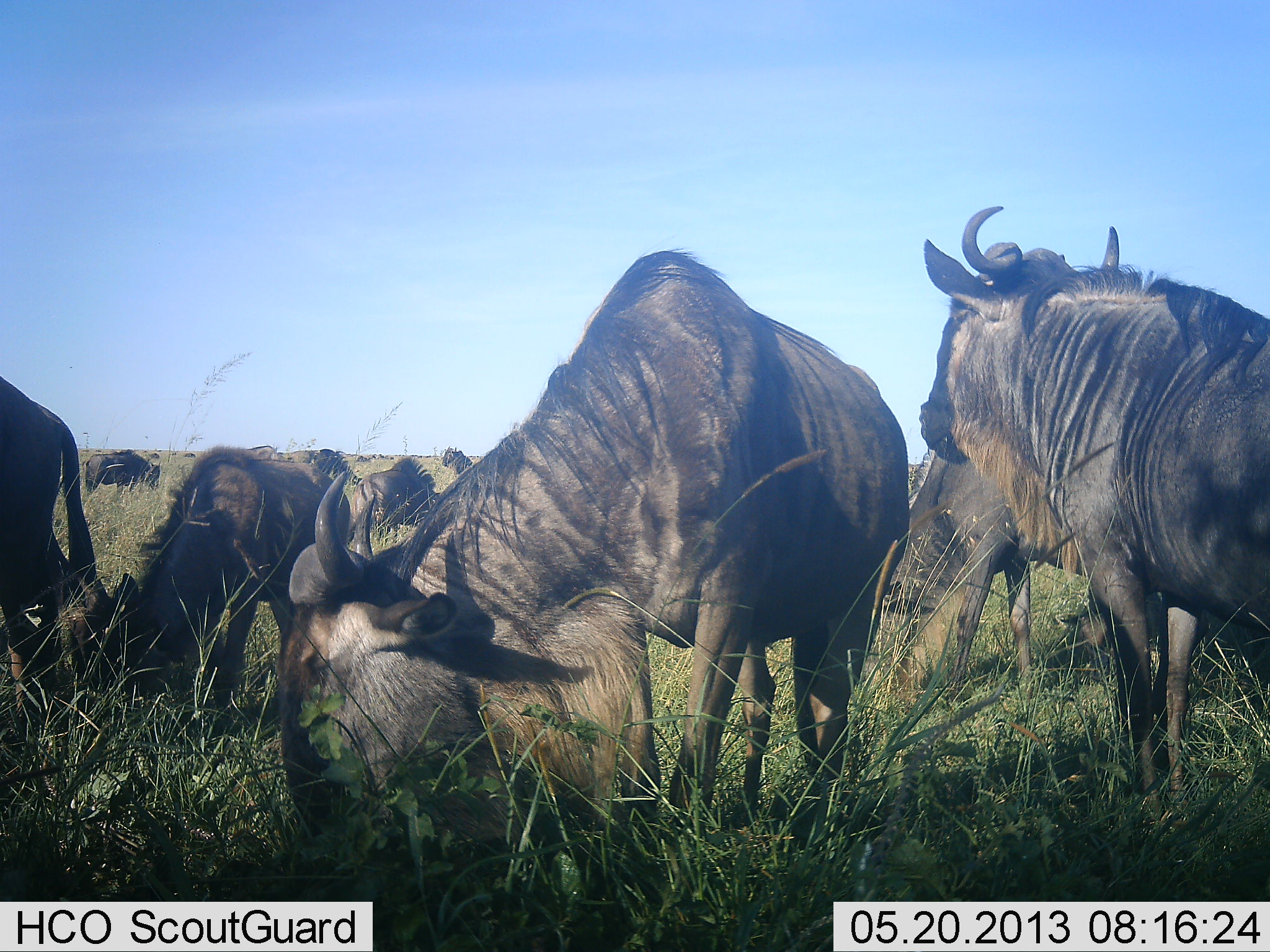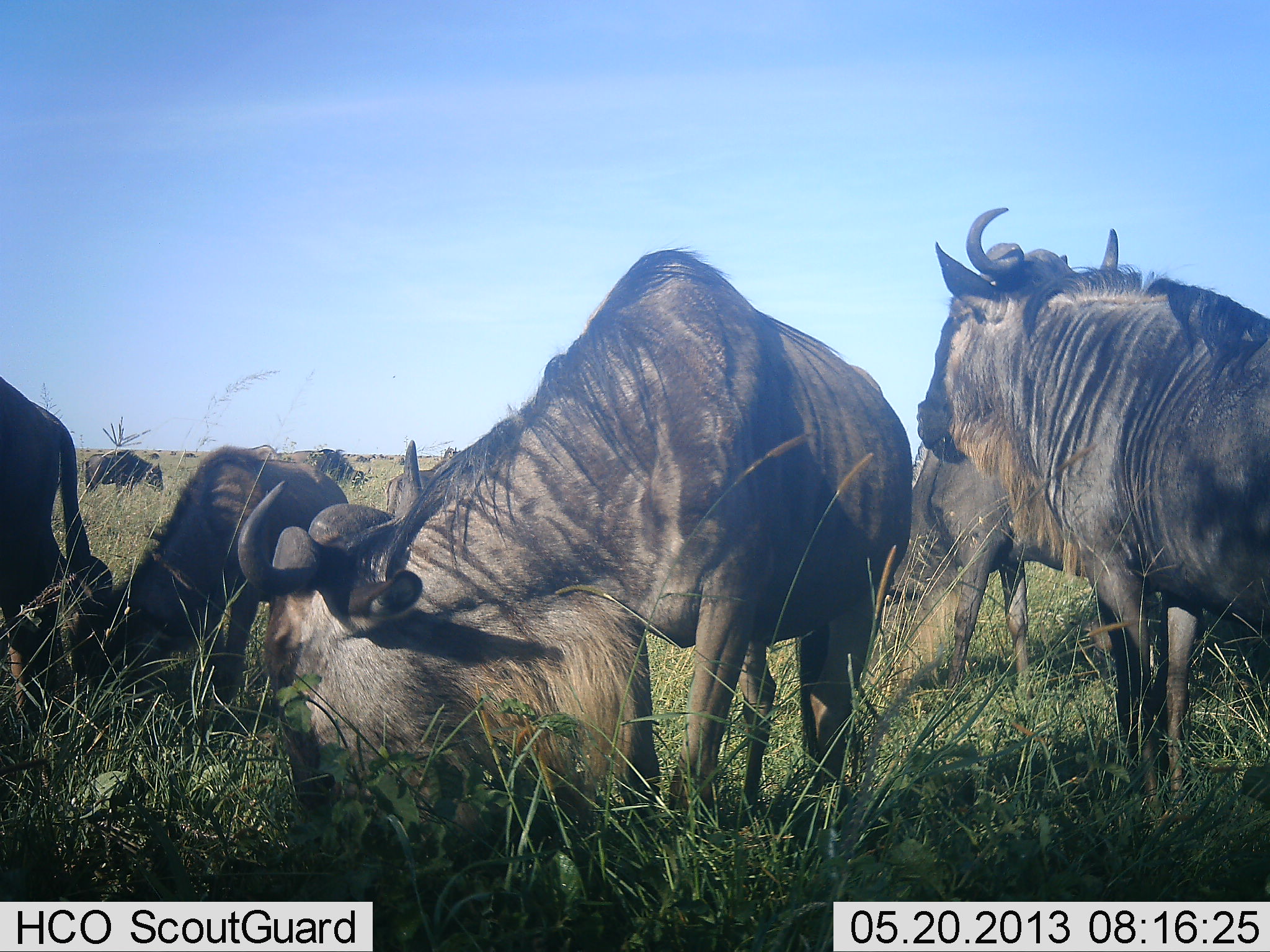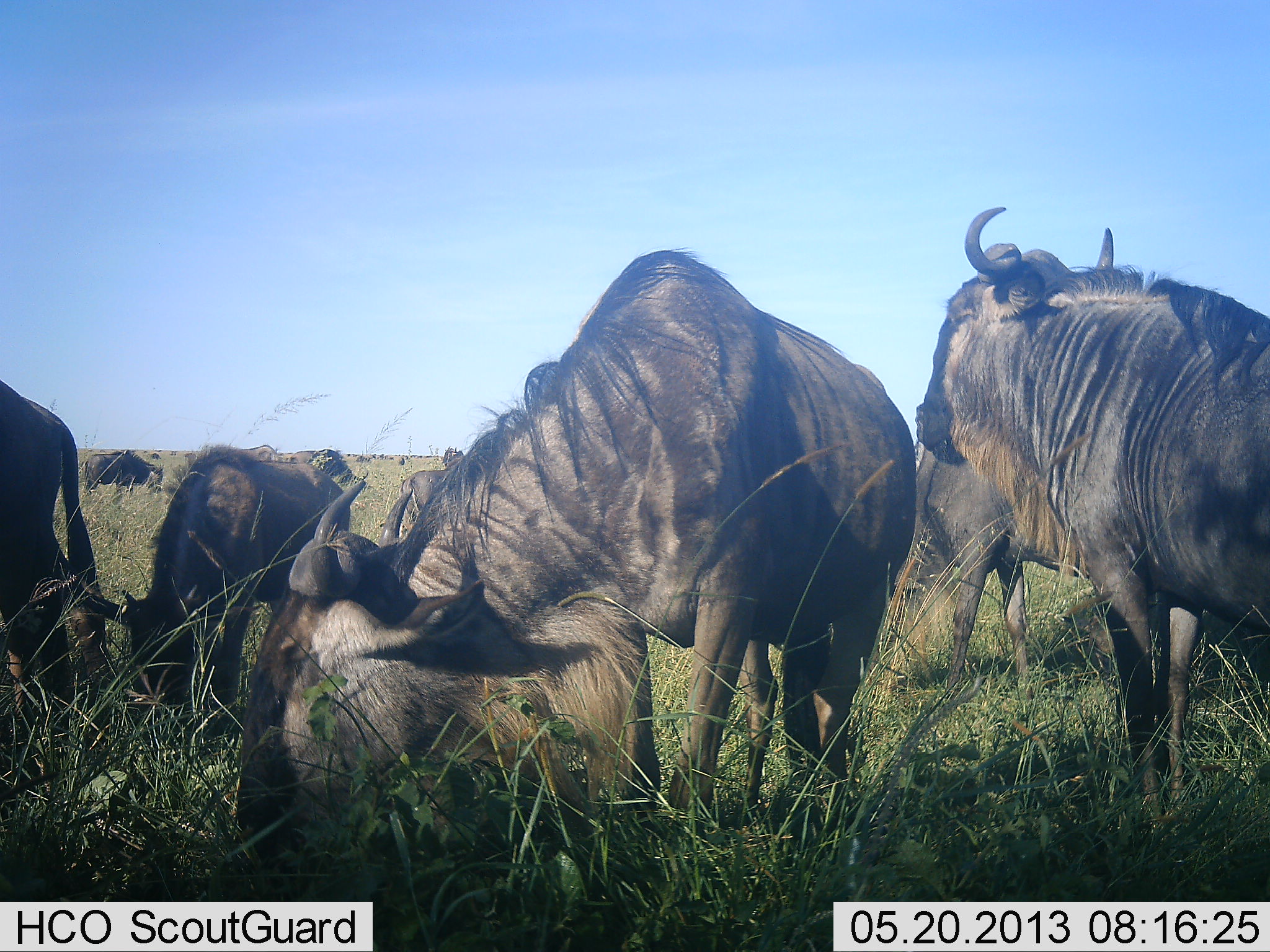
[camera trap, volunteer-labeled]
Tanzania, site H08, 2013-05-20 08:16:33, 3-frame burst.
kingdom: Animalia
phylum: Chordata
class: Mammalia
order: Artiodactyla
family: Bovidae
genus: Connochaetes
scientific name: Connochaetes taurinus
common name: blue wildebeest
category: wildebeest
Wildebeest (blue wildebeest) (Connochaetes taurinus), count 8. Behavior (volunteer vote fractions): standing 67%, resting 41%, moving 15%, interacting 19%. Young present (vote fraction): 7%. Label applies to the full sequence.